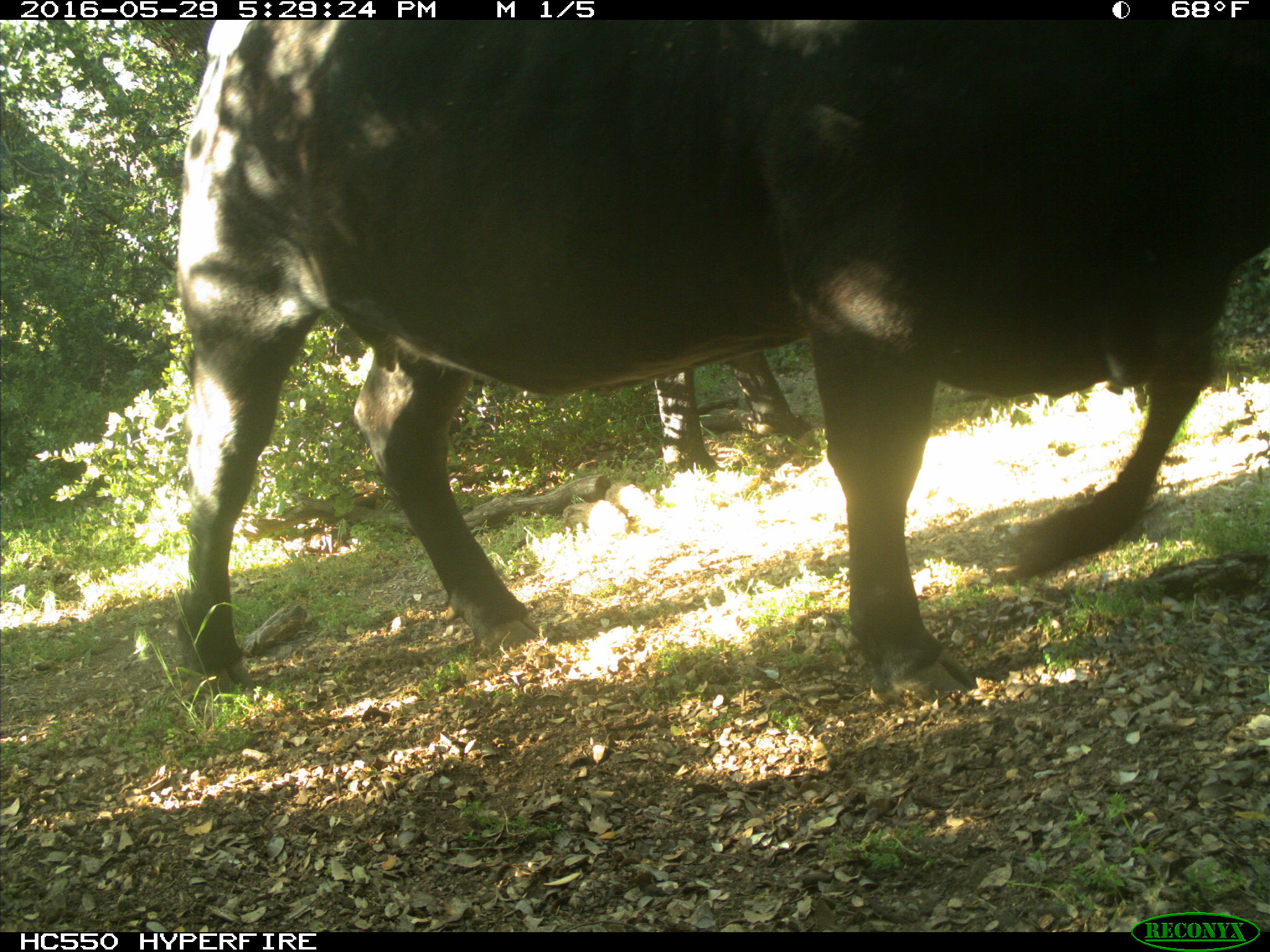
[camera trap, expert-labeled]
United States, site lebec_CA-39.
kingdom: Animalia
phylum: Chordata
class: Mammalia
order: Artiodactyla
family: Bovidae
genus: Bos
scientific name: Bos taurus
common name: domestic cow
Bos taurus (domestic cow).